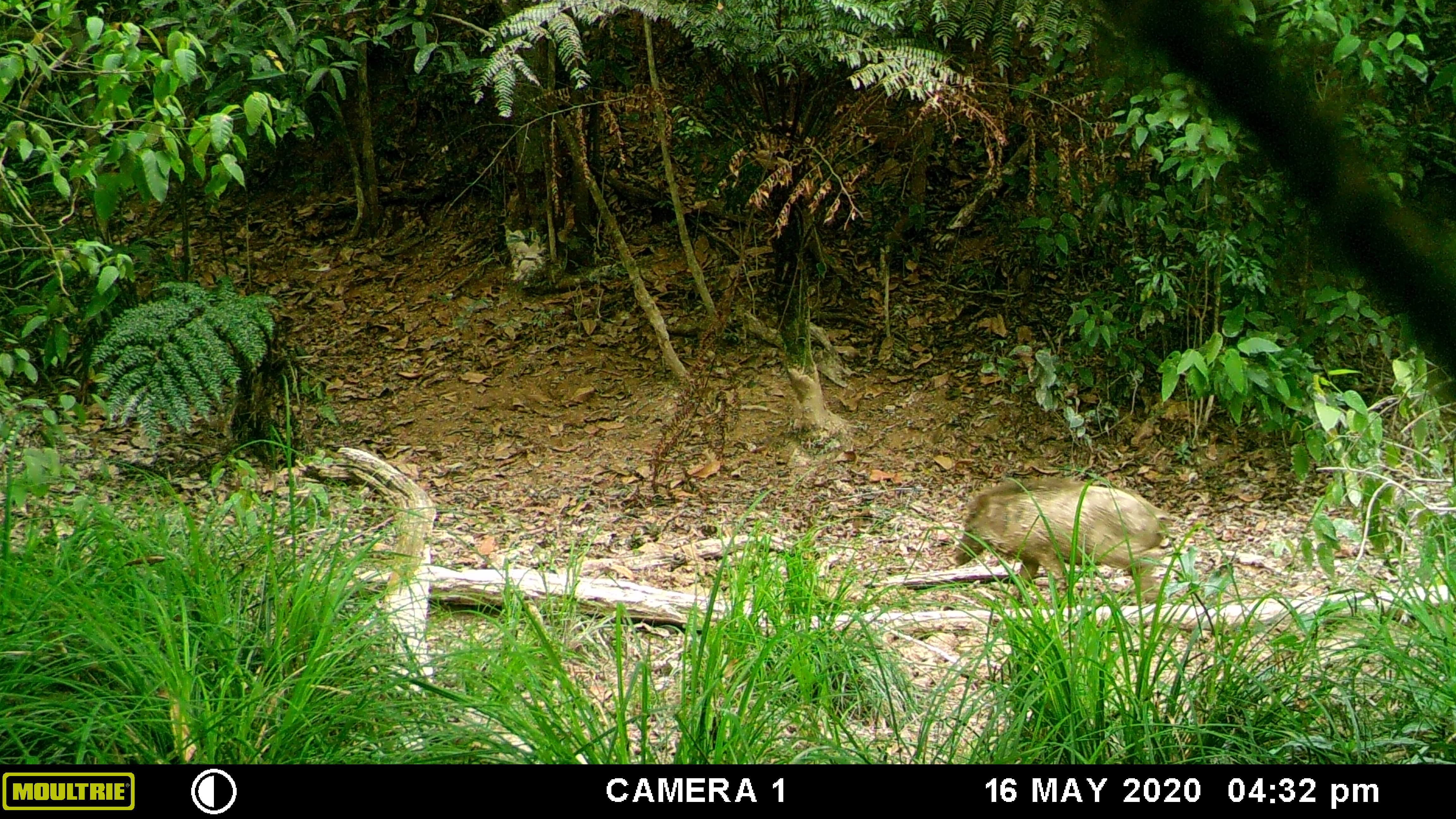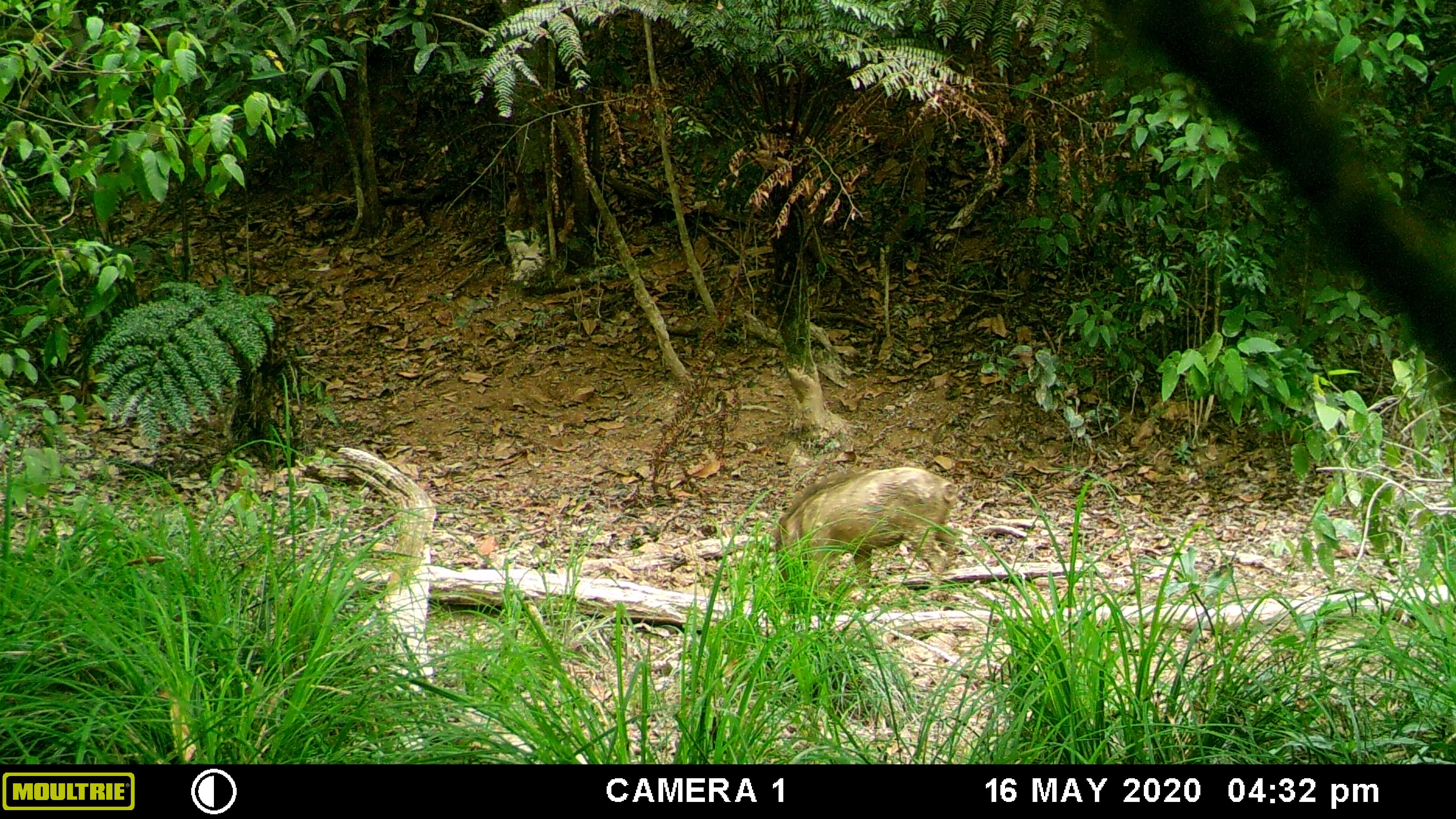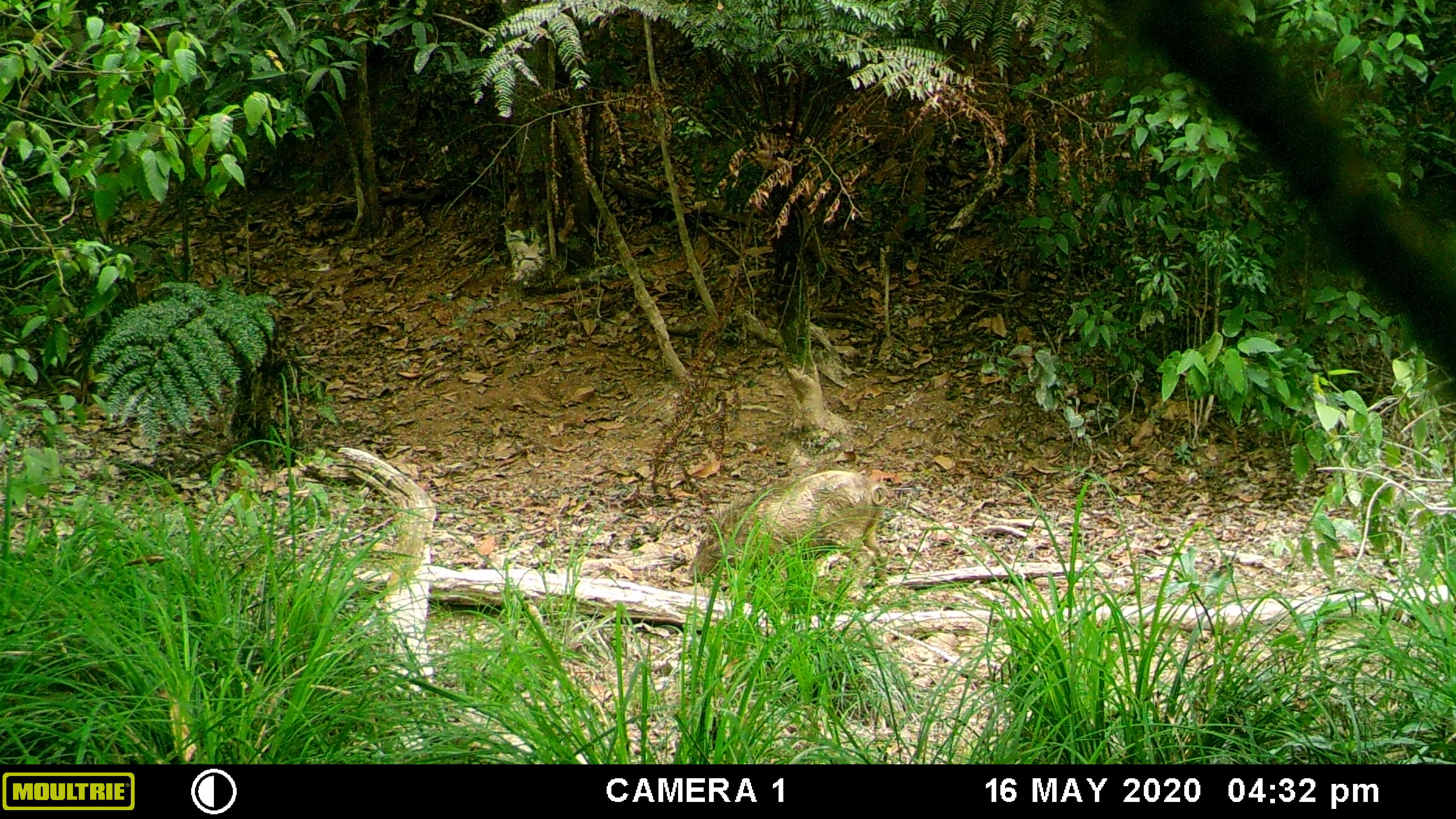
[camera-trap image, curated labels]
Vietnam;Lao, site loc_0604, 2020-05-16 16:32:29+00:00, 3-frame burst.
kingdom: Animalia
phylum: Chordata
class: Mammalia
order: Artiodactyla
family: Suidae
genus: Sus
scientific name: Sus scrofa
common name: eurasian wild pig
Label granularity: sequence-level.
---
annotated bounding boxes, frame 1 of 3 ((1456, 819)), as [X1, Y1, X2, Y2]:
eurasian wild pig: [953, 477, 1175, 609]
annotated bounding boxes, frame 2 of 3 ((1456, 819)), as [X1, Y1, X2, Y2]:
eurasian wild pig: [768, 464, 962, 591]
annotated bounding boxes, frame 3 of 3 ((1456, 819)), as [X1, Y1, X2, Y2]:
eurasian wild pig: [687, 466, 889, 609]